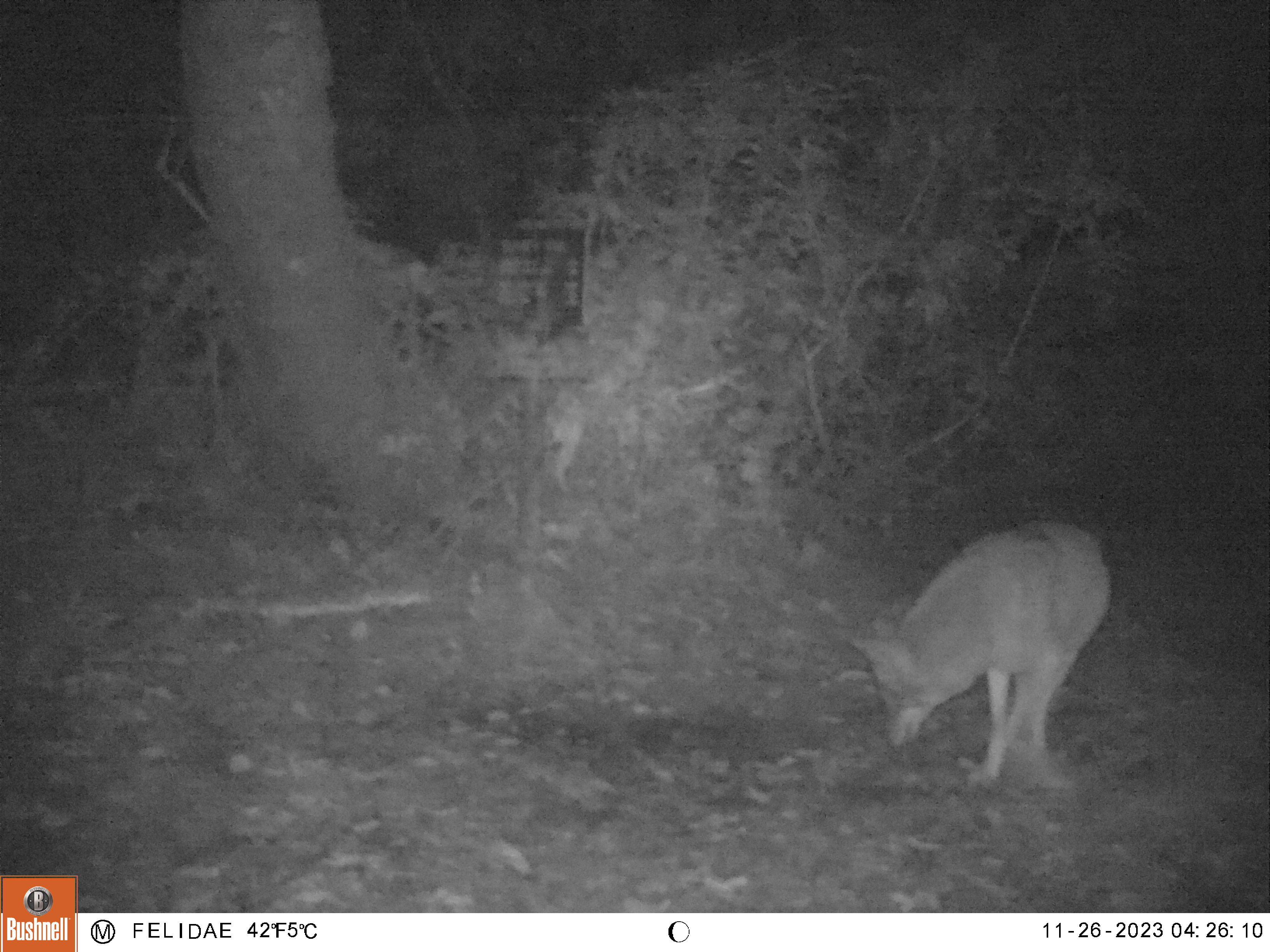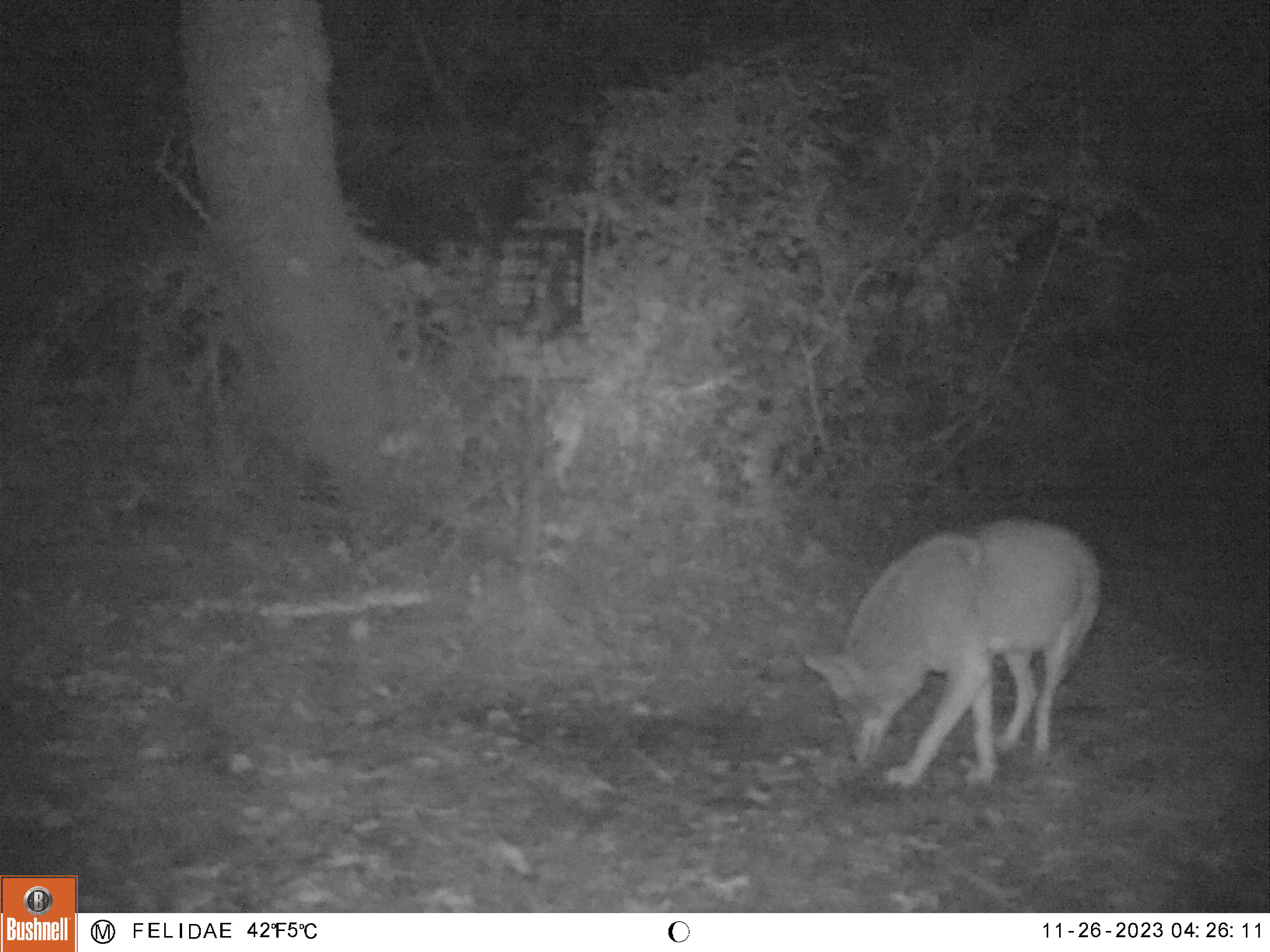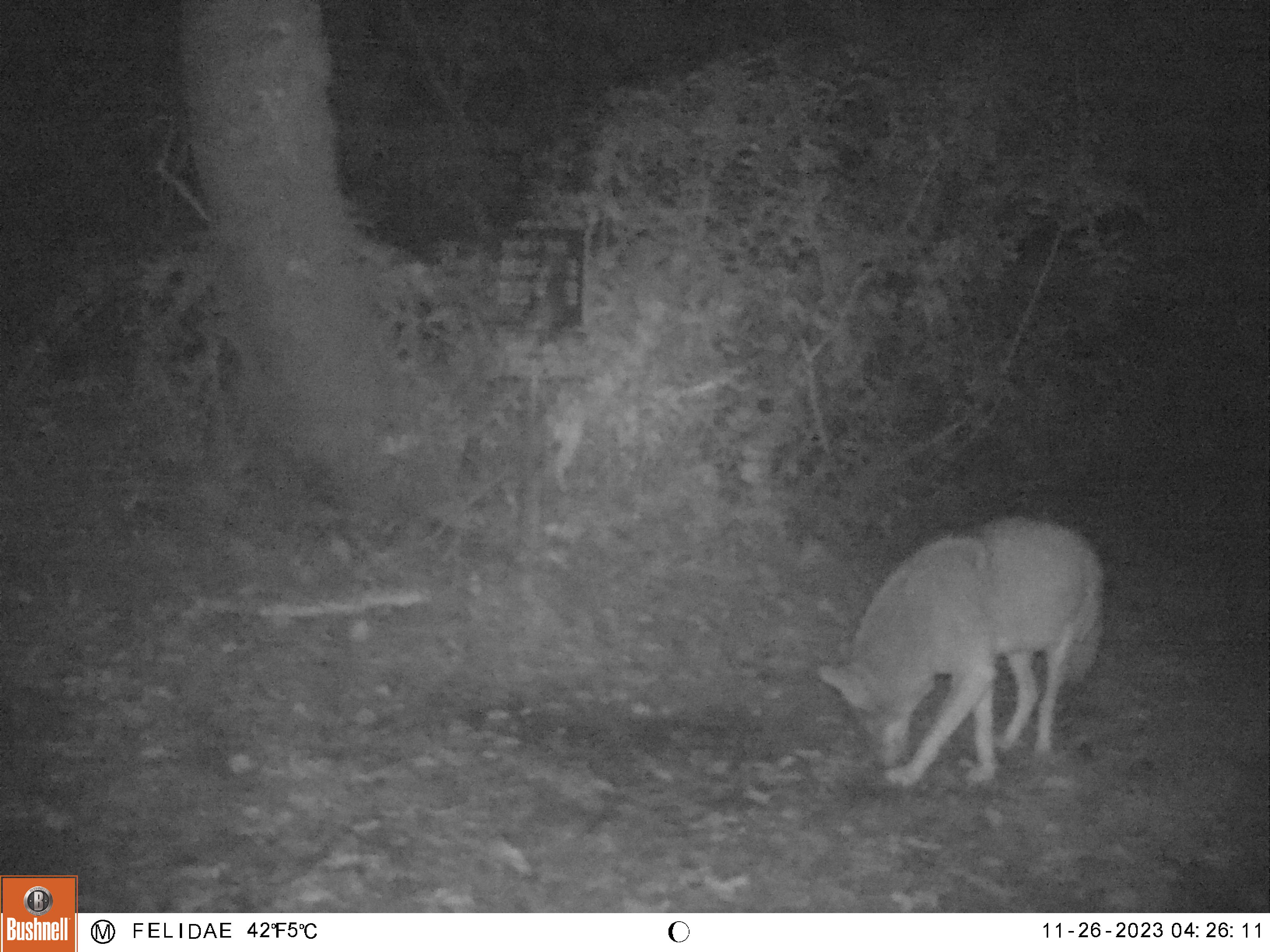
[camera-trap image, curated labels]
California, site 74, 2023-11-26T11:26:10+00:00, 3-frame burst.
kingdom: Animalia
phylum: Chordata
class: Mammalia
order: Carnivora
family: Canidae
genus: Canis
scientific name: Canis latrans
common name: coyote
Coyote (Canis latrans).